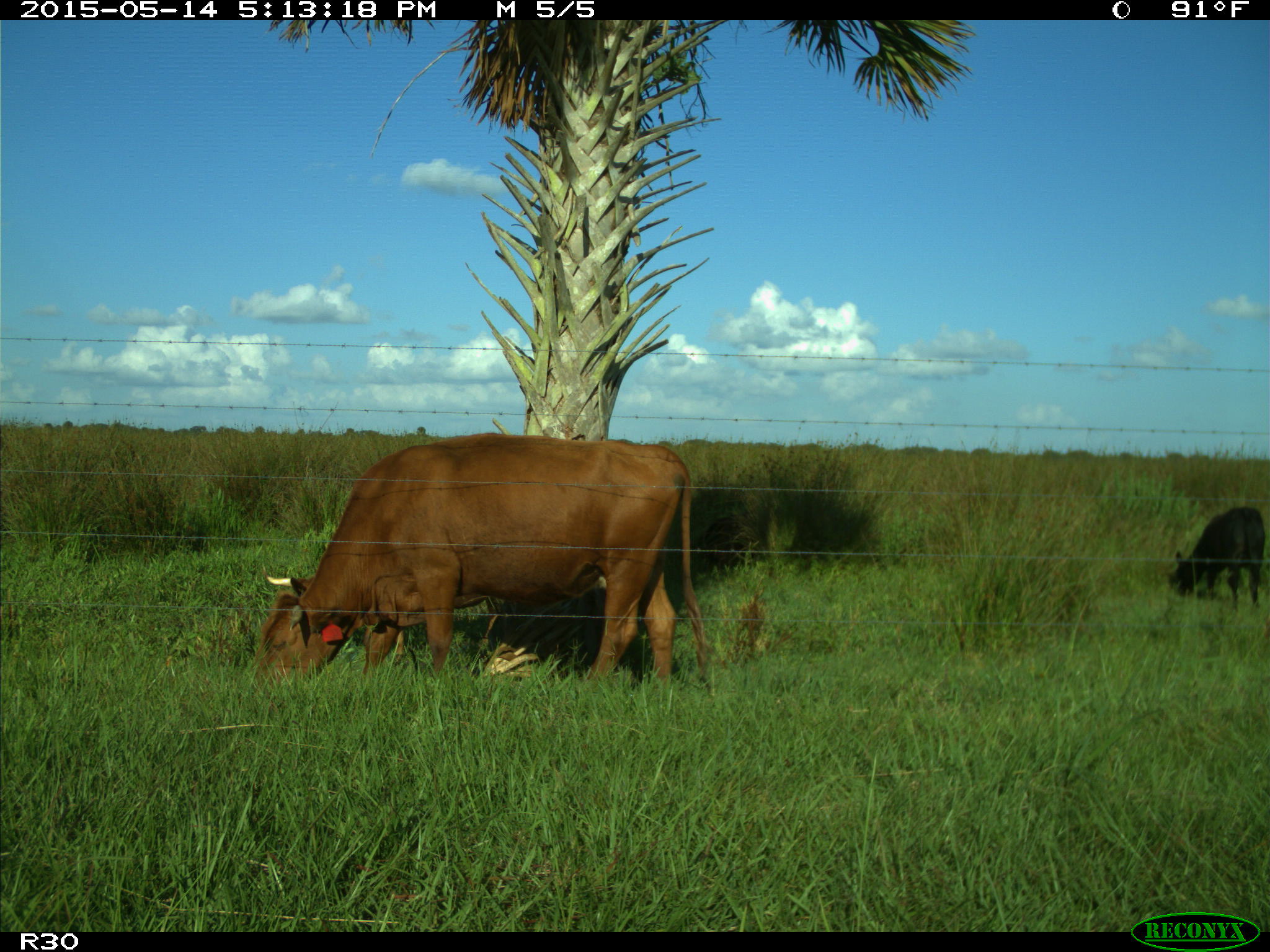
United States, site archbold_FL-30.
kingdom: Animalia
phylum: Chordata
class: Mammalia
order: Artiodactyla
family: Bovidae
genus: Bos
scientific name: Bos taurus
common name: domestic cow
Bos taurus (domestic cow).